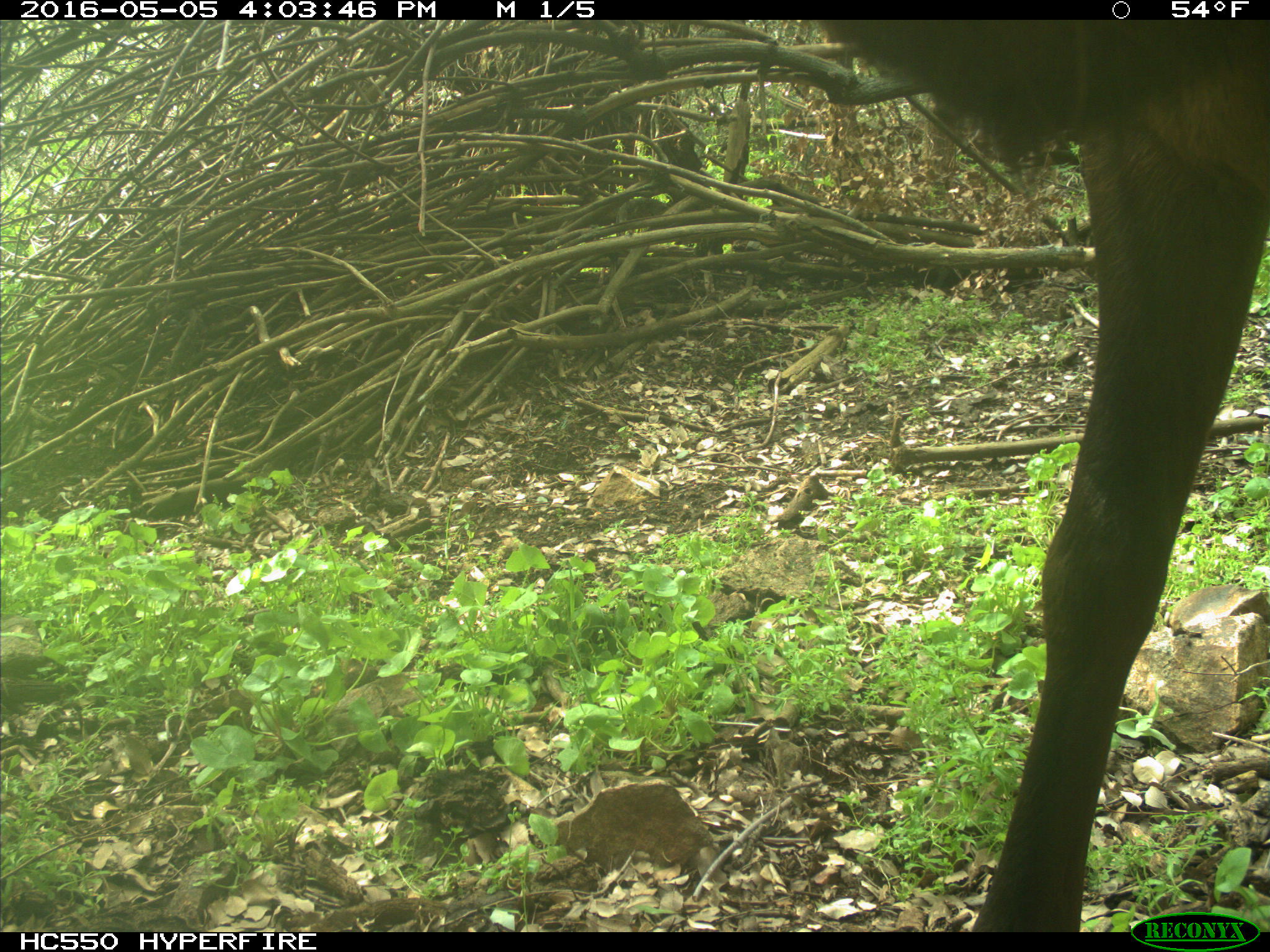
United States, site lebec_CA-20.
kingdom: Animalia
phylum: Chordata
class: Mammalia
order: Artiodactyla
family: Cervidae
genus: Cervus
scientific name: Cervus canadensis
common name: elk